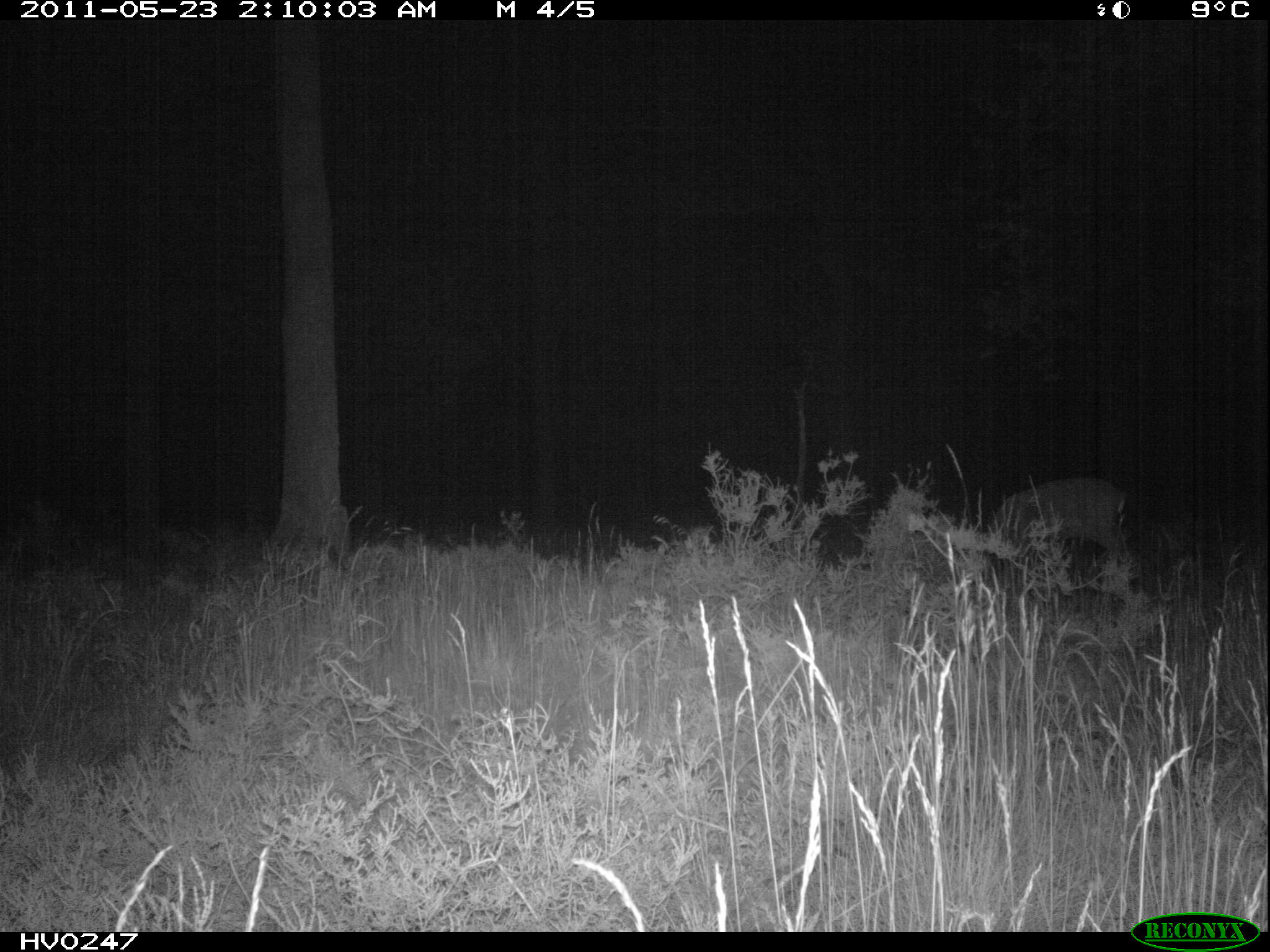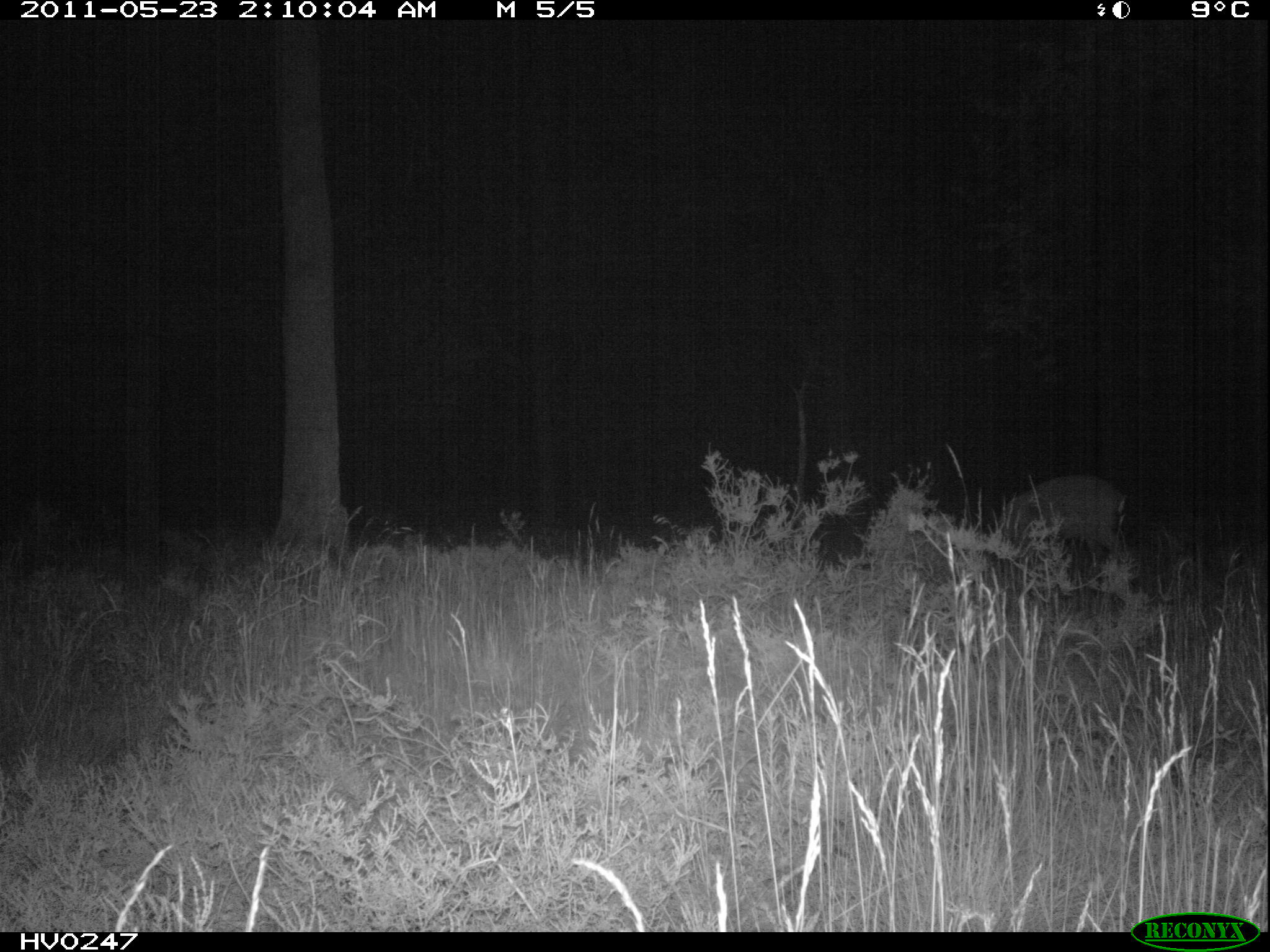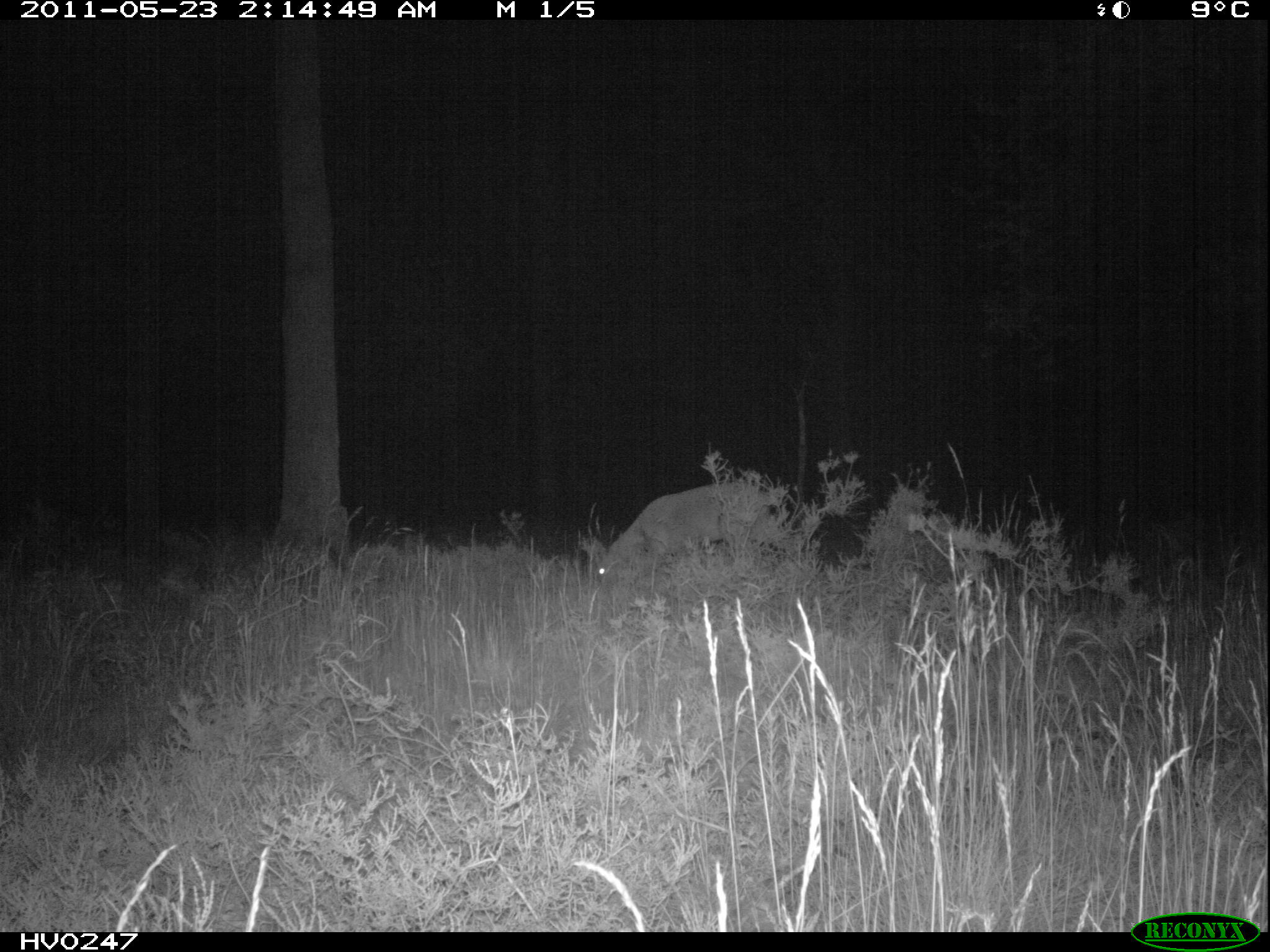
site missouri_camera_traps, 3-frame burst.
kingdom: Animalia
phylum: Chordata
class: Mammalia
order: Artiodactyla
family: Cervidae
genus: Capreolus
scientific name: Capreolus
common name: roe deer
Roe deer (Capreolus). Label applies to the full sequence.